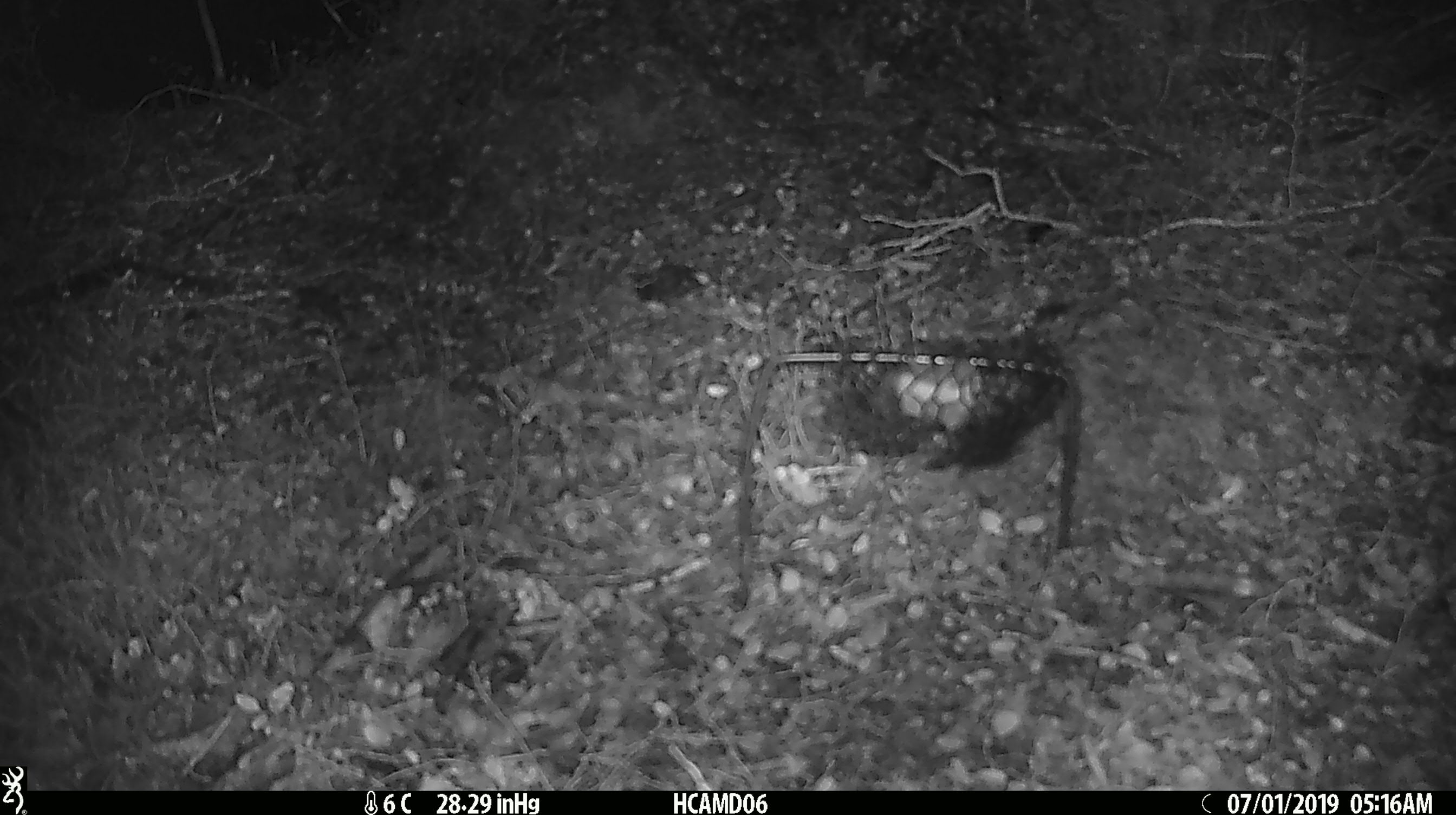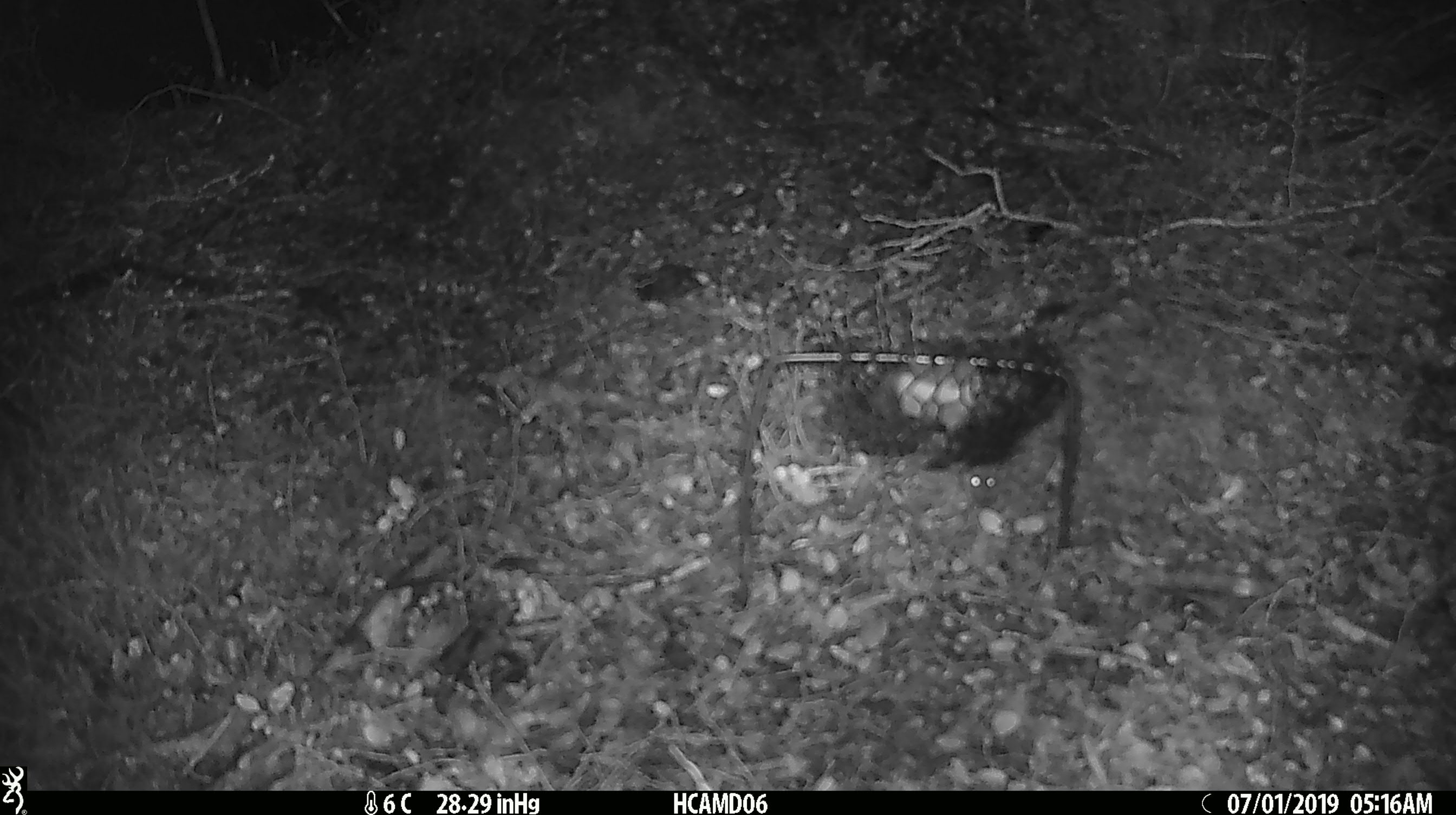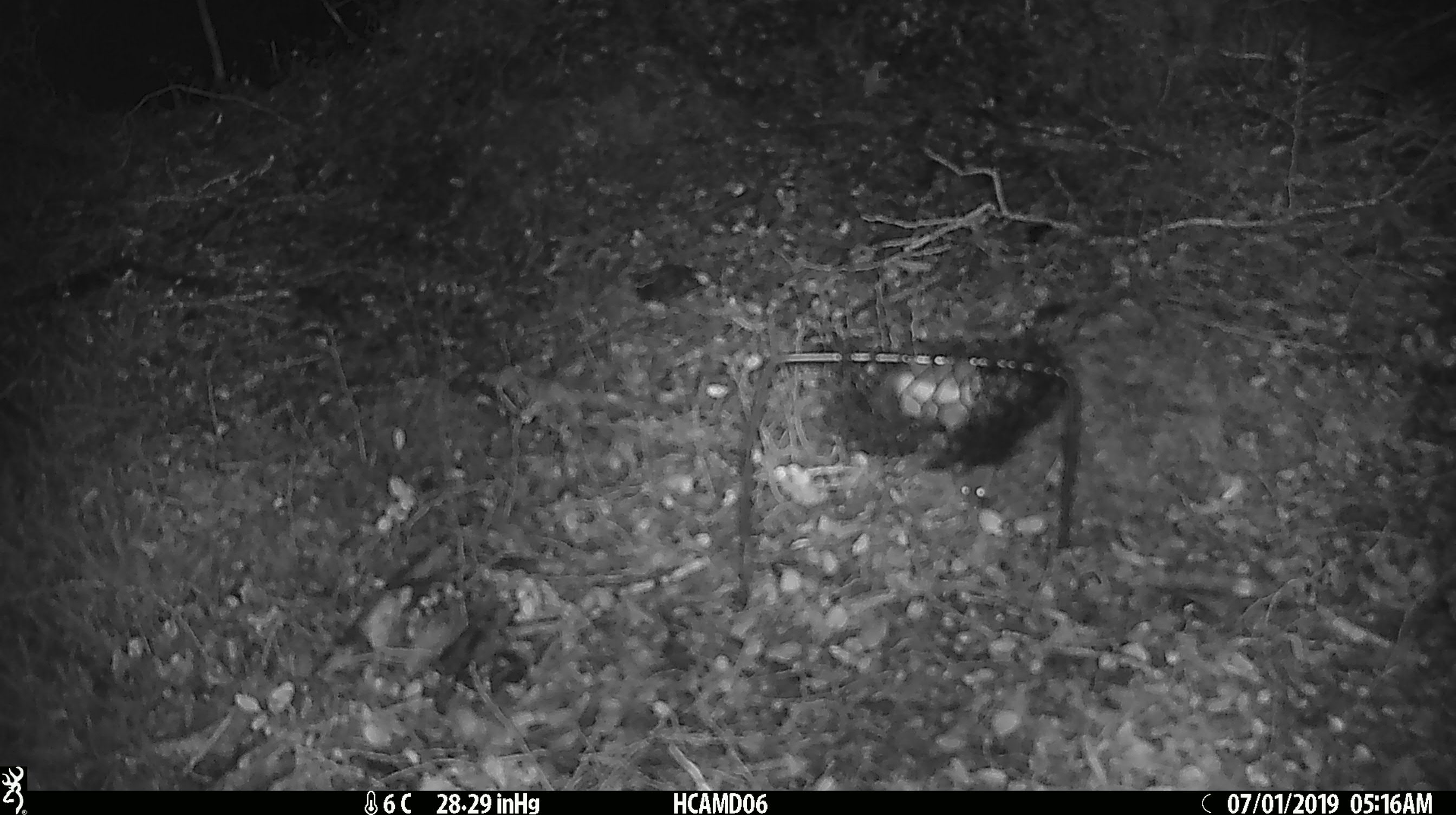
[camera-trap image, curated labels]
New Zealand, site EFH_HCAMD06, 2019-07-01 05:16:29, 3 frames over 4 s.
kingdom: Animalia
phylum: Chordata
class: Mammalia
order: Rodentia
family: Muridae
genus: Mus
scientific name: Mus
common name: mouse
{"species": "mouse (Mus)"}